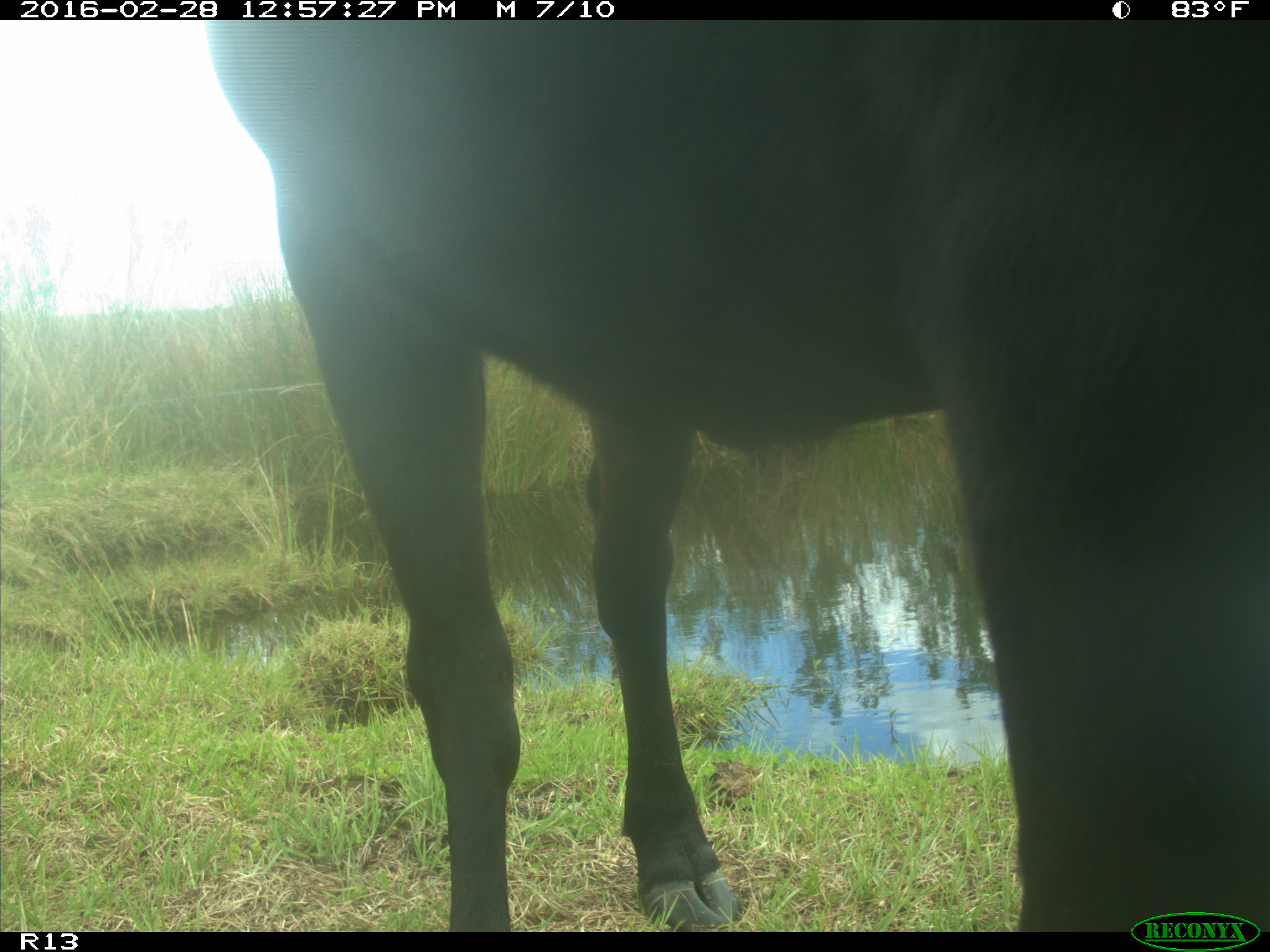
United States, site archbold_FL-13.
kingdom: Animalia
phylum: Chordata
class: Mammalia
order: Artiodactyla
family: Bovidae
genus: Bos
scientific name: Bos taurus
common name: domestic cow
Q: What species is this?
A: Bos taurus (domestic cow).